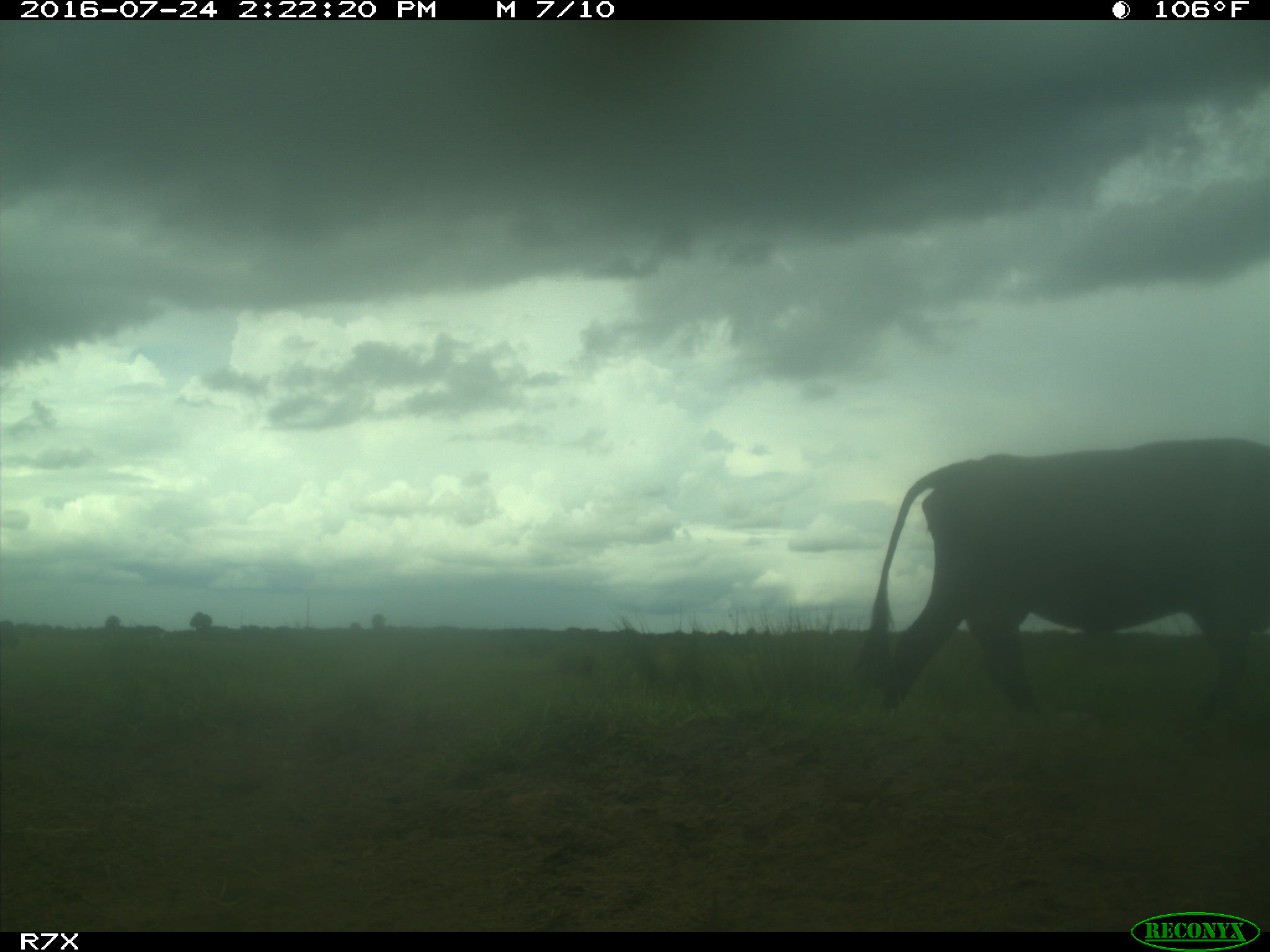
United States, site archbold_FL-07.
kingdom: Animalia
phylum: Chordata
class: Mammalia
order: Artiodactyla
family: Bovidae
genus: Bos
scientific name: Bos taurus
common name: domestic cow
Bos taurus (domestic cow).